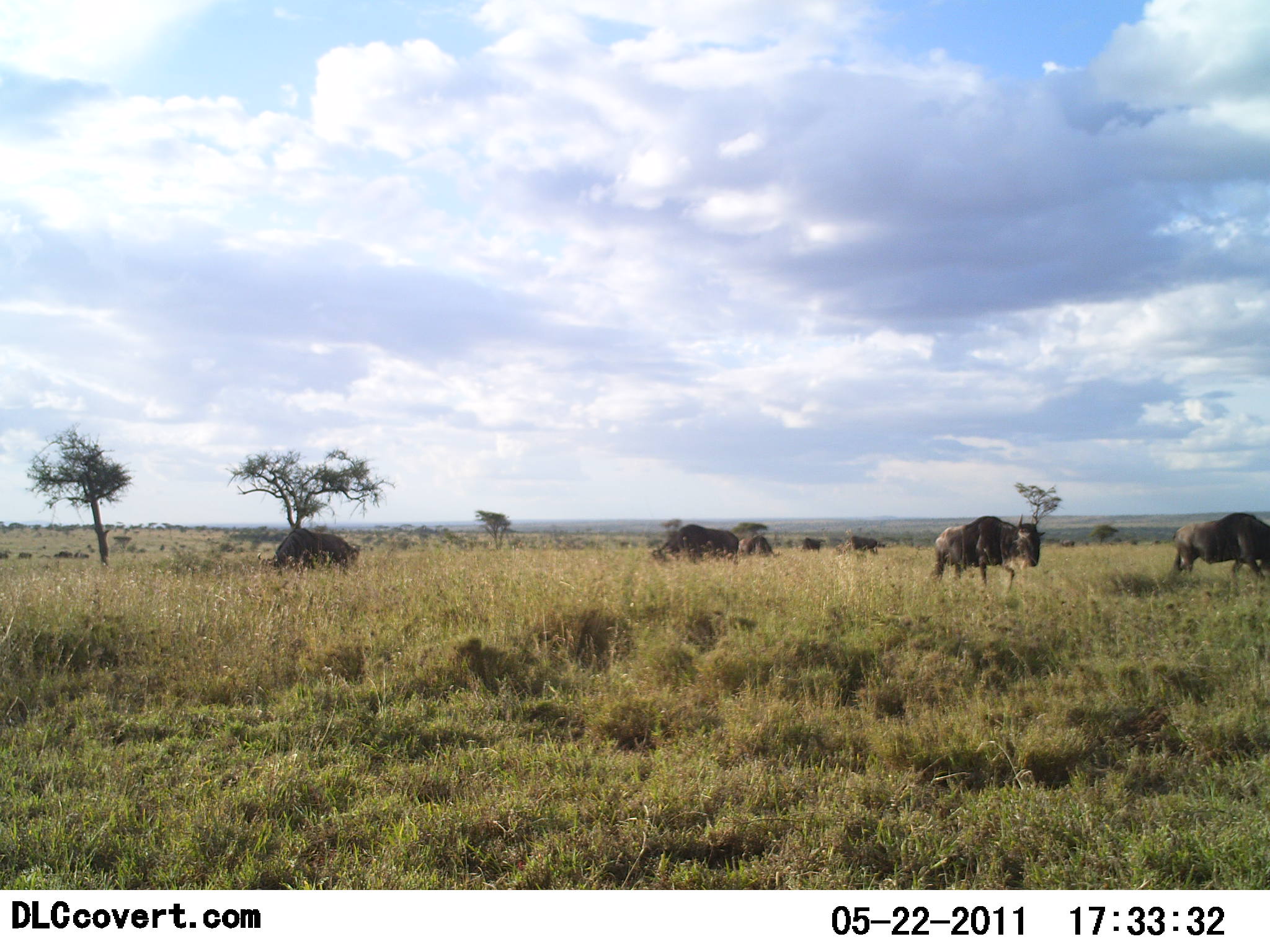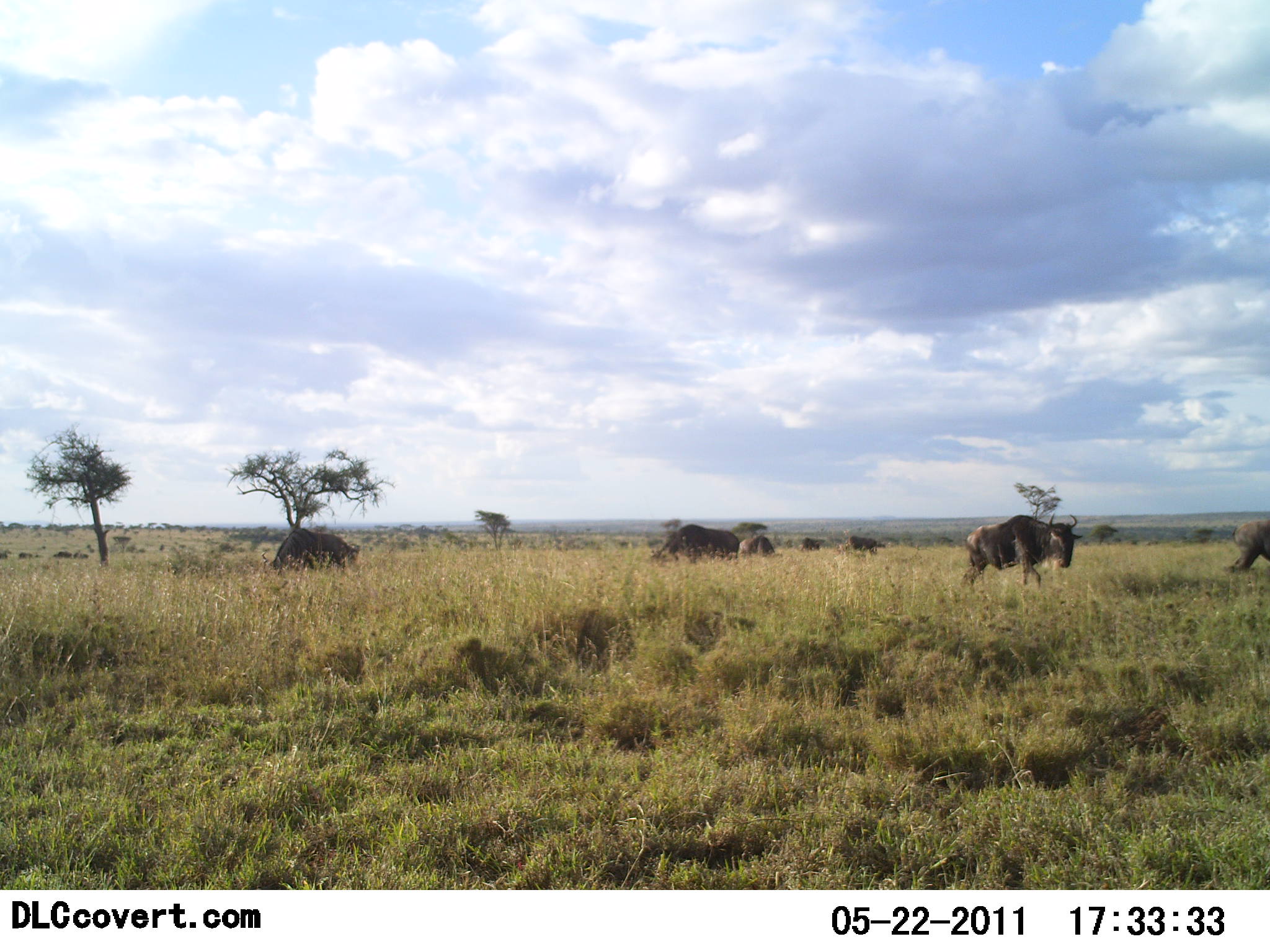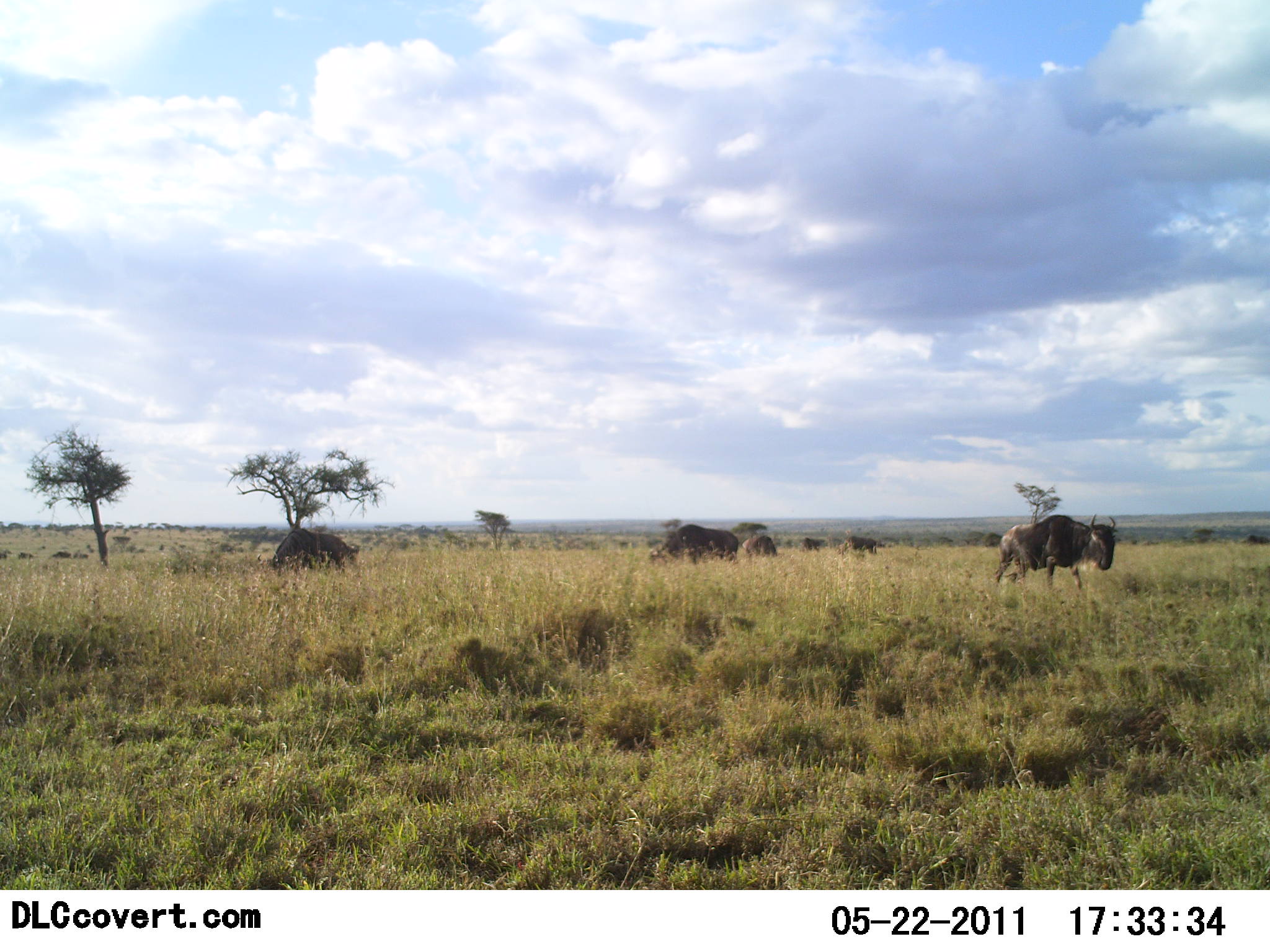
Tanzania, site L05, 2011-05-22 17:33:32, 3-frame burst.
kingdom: Animalia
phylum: Chordata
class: Mammalia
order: Artiodactyla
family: Bovidae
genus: Connochaetes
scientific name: Connochaetes taurinus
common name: blue wildebeest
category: wildebeest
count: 7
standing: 14%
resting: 0%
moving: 86%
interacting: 0%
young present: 0%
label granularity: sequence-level